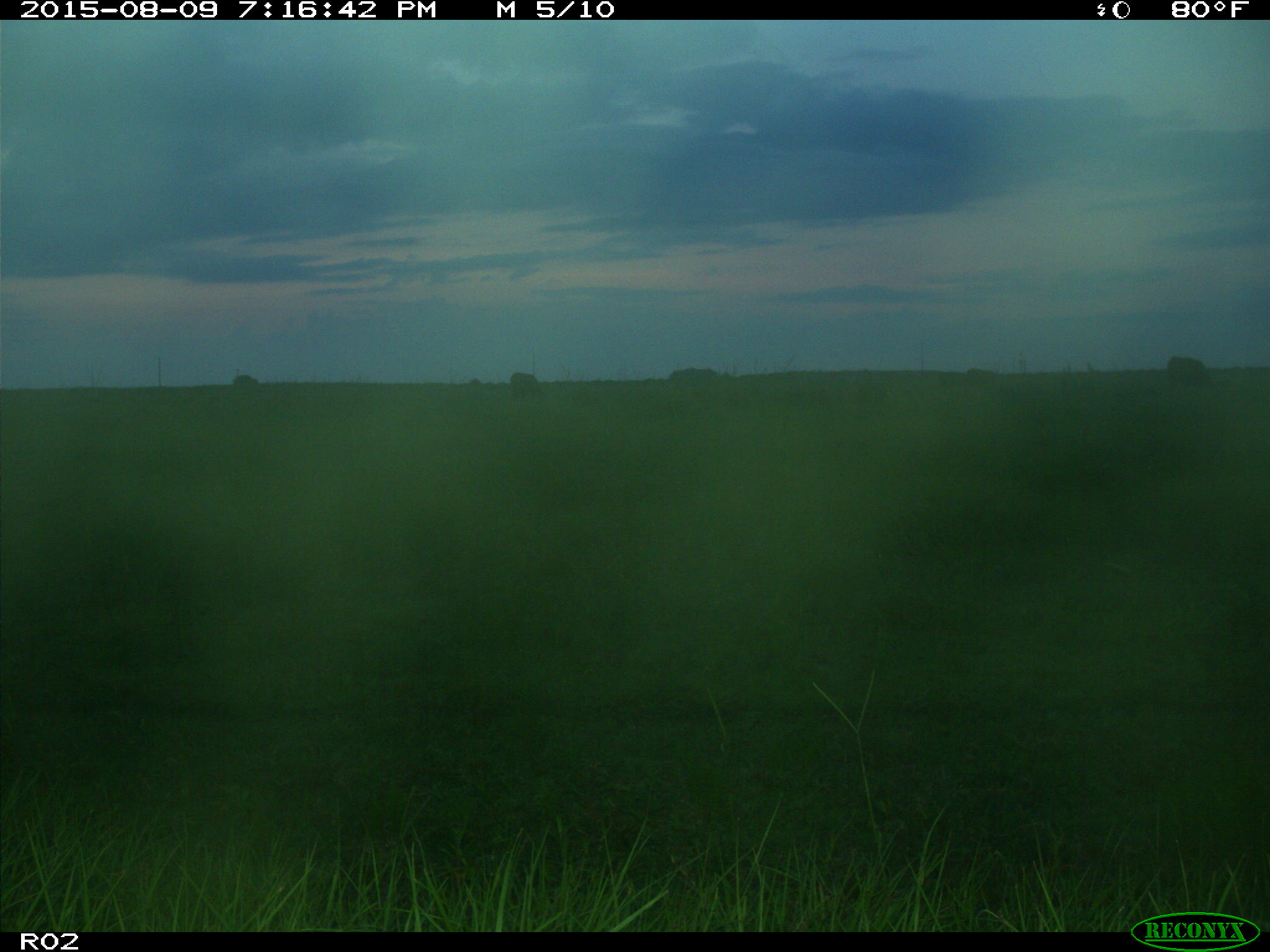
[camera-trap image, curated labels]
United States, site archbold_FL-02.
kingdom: Animalia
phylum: Chordata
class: Mammalia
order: Artiodactyla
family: Bovidae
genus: Bos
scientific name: Bos taurus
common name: domestic cow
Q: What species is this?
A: Bos taurus (domestic cow).